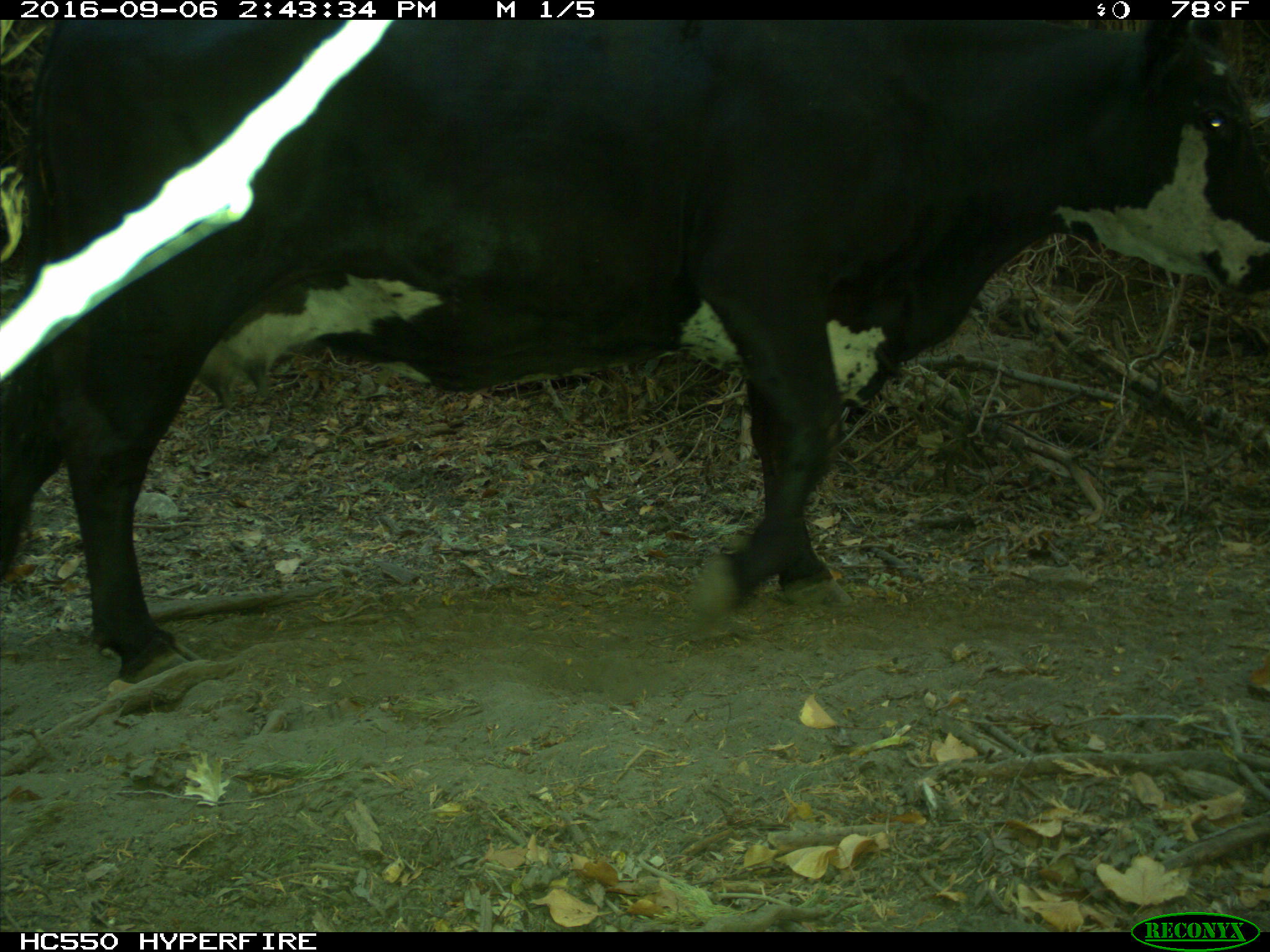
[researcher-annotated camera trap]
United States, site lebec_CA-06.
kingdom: Animalia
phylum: Chordata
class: Mammalia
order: Artiodactyla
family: Bovidae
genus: Bos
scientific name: Bos taurus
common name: domestic cow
Bos taurus (domestic cow).